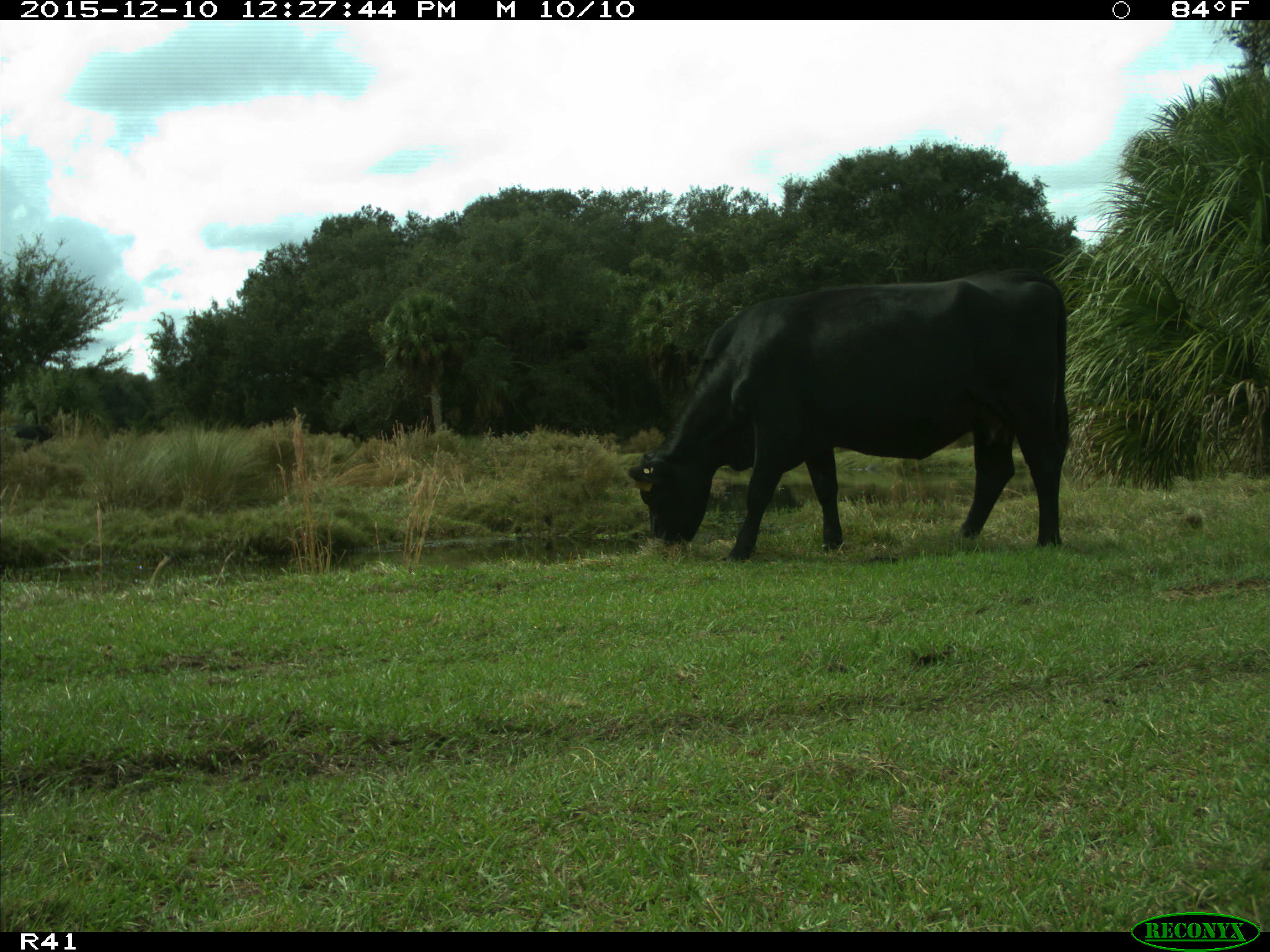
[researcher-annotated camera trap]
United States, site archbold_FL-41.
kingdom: Animalia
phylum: Chordata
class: Mammalia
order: Artiodactyla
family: Bovidae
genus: Bos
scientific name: Bos taurus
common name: domestic cow